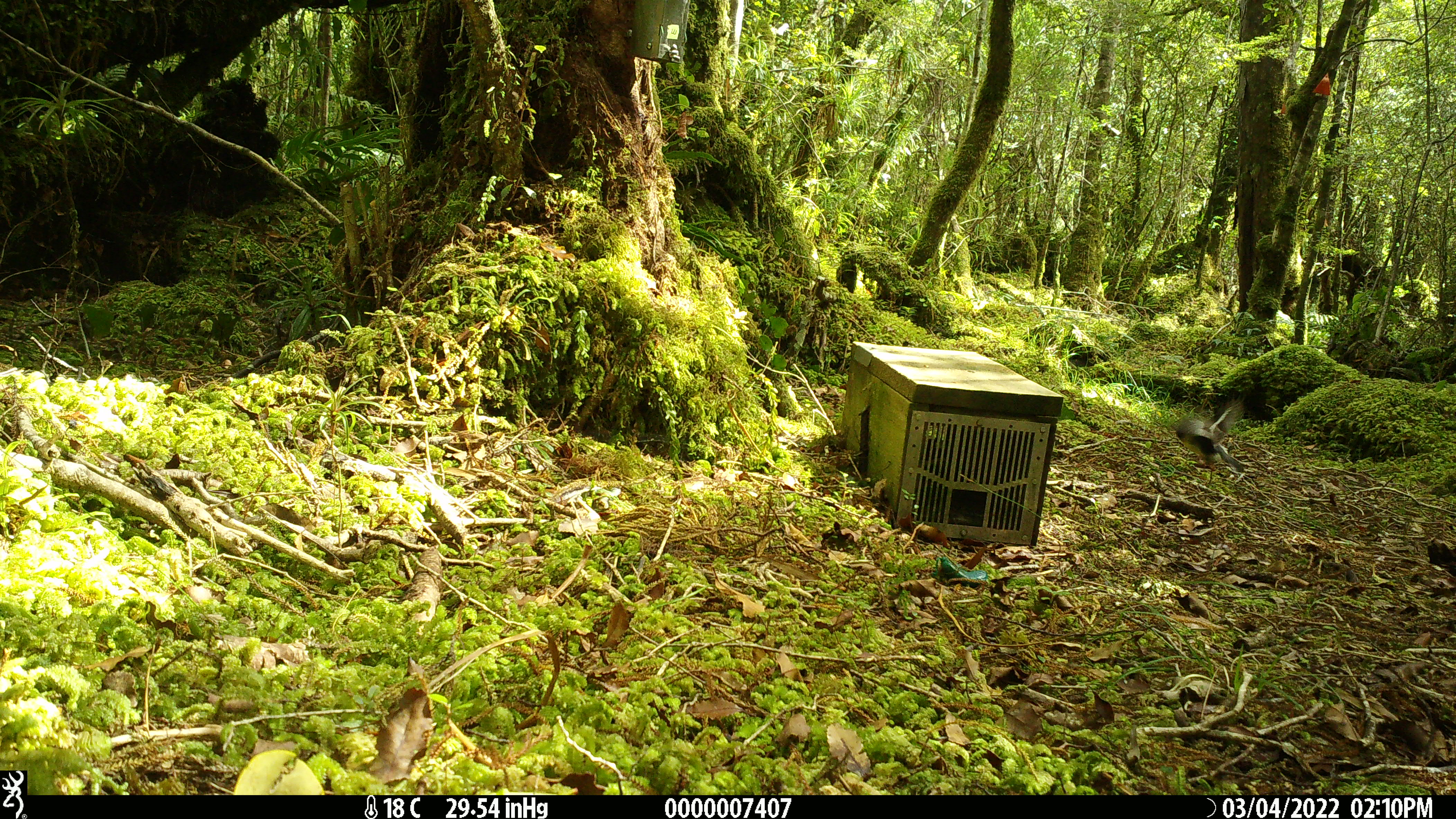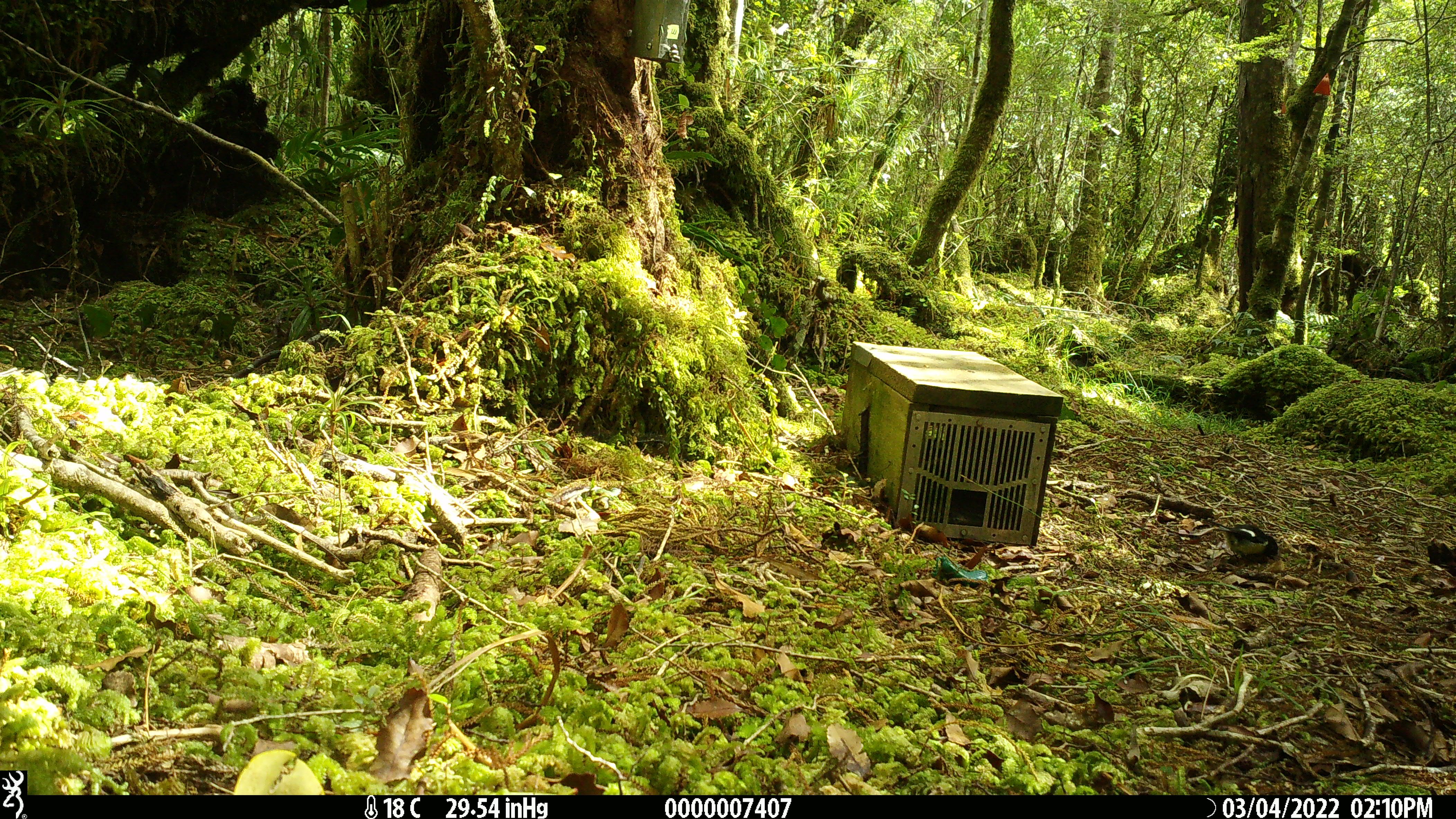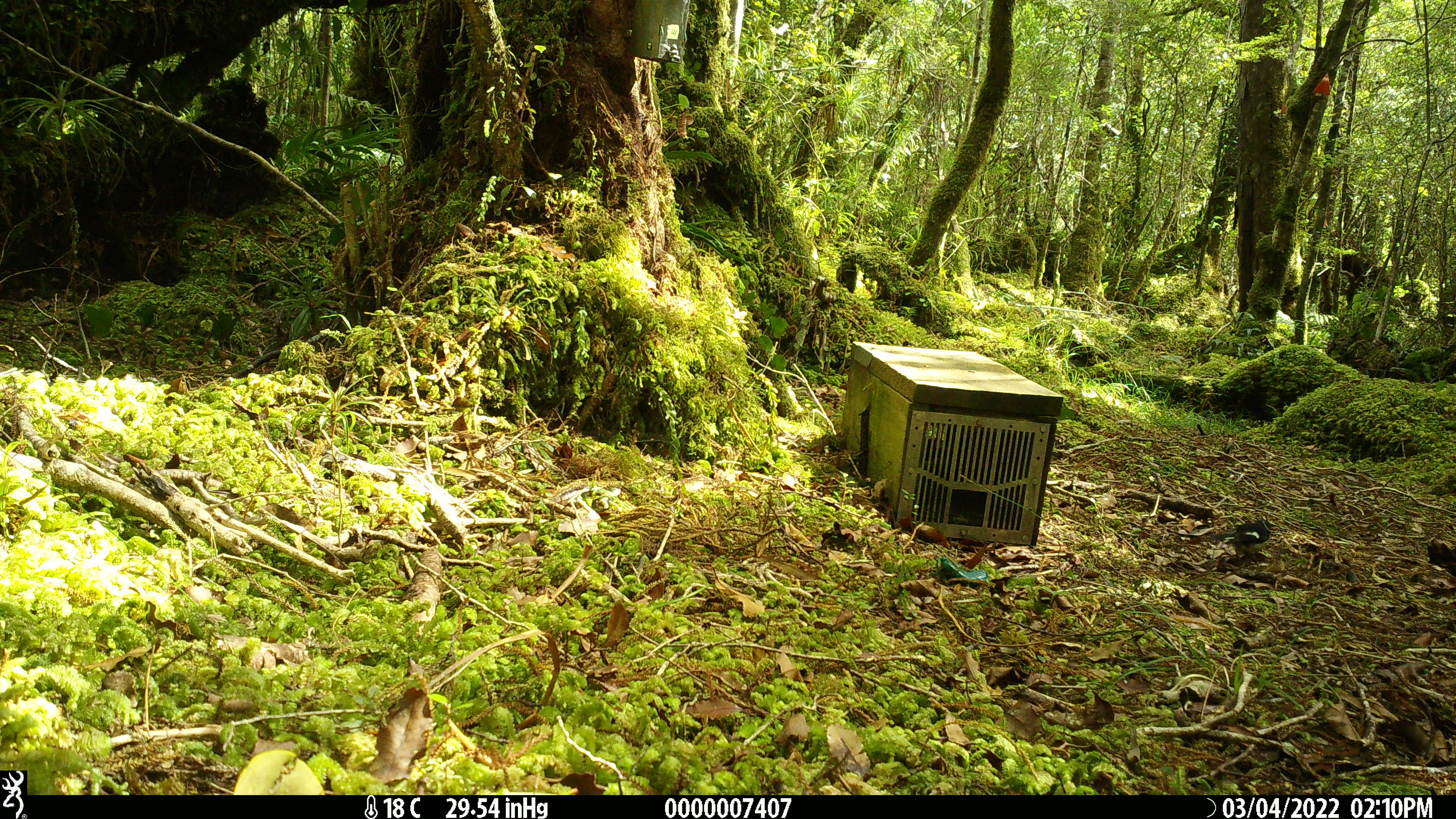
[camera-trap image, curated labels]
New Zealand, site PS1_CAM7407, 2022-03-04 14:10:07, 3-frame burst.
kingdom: Animalia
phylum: Chordata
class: Aves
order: Passeriformes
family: Petroicidae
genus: Petroica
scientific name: Petroica macrocephala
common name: tomtit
Tomtit (Petroica macrocephala).